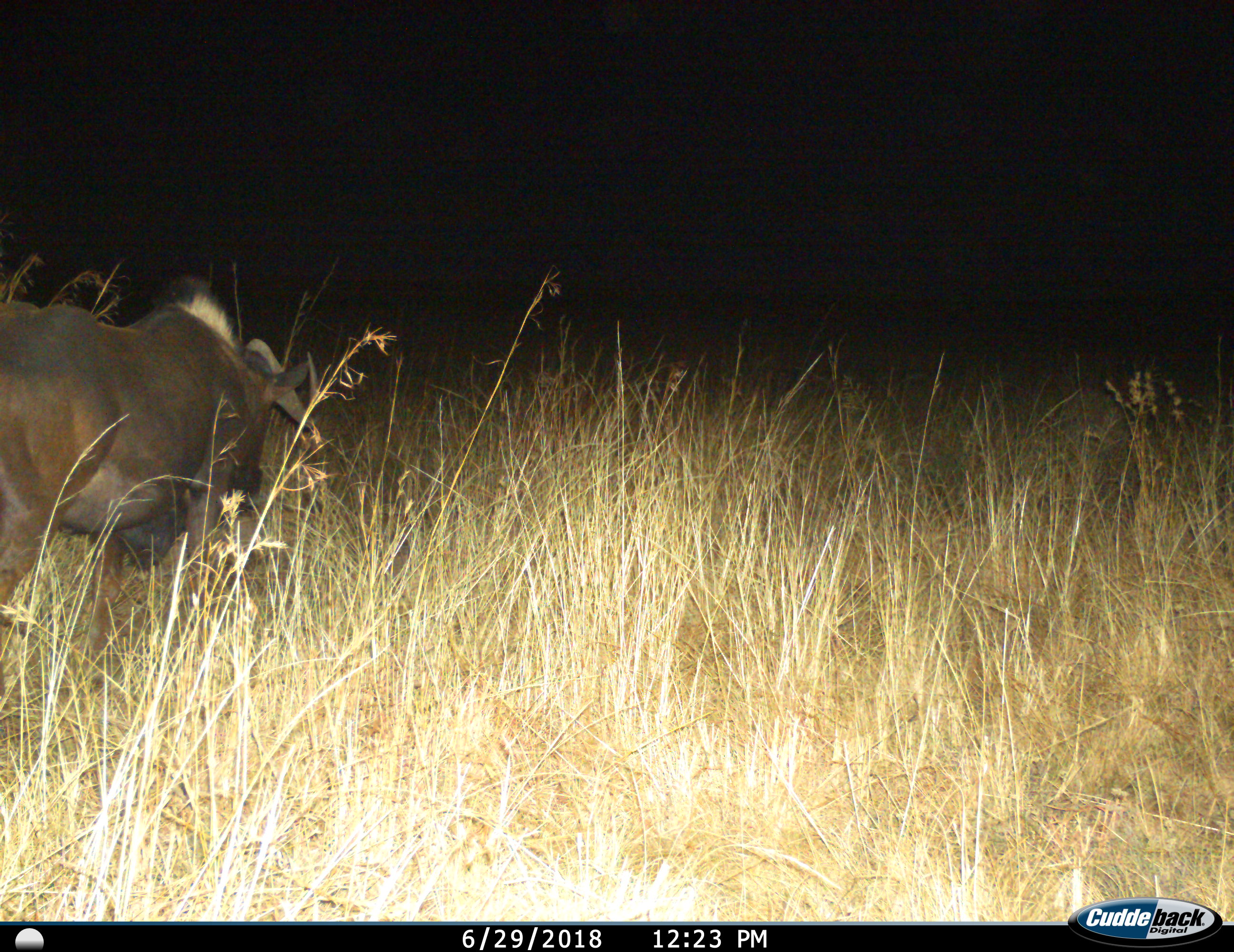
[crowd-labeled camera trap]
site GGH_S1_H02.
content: unidentified animal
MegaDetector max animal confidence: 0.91